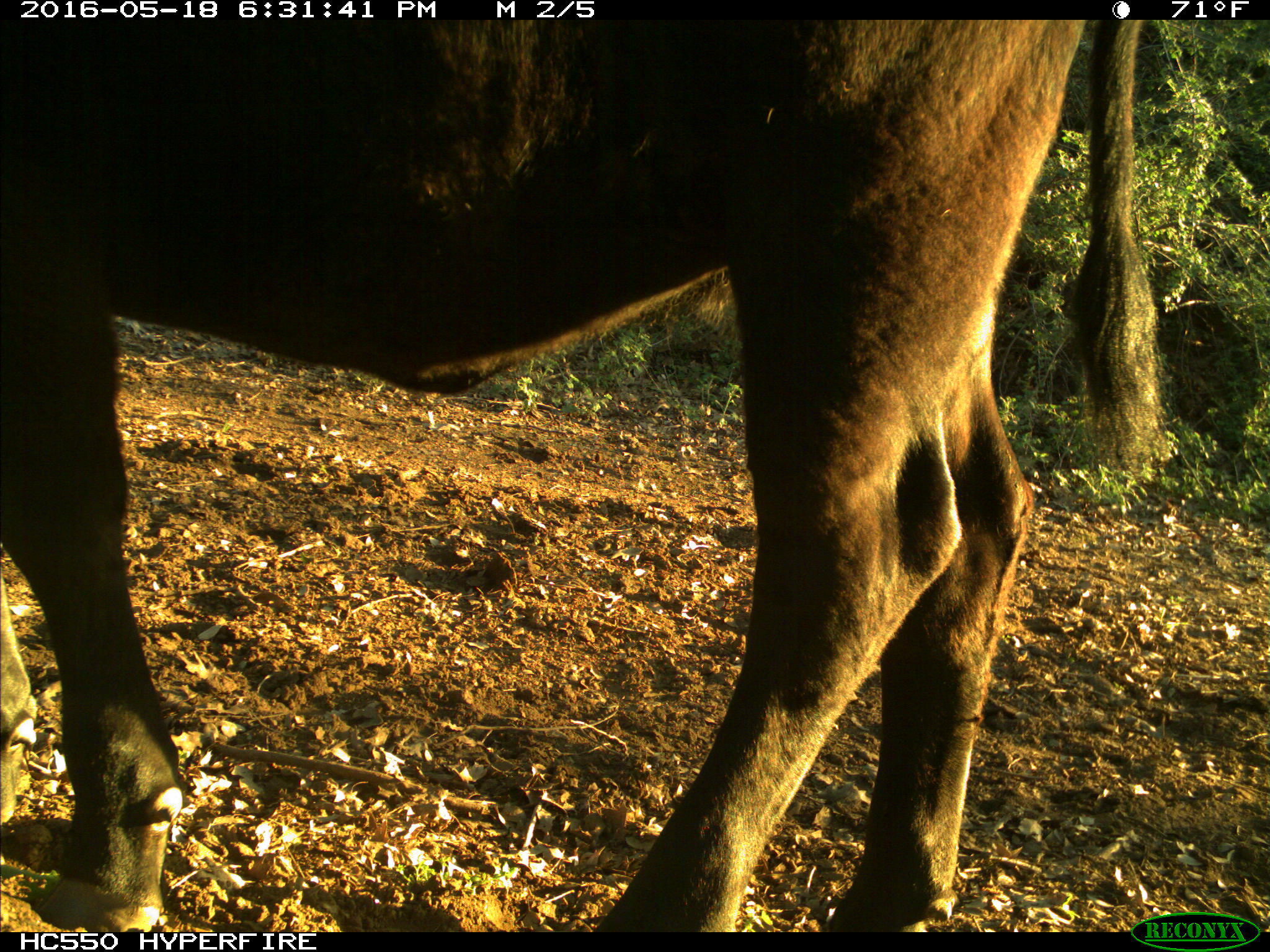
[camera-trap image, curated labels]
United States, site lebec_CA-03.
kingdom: Animalia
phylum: Chordata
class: Mammalia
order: Artiodactyla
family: Bovidae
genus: Bos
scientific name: Bos taurus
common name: domestic cow